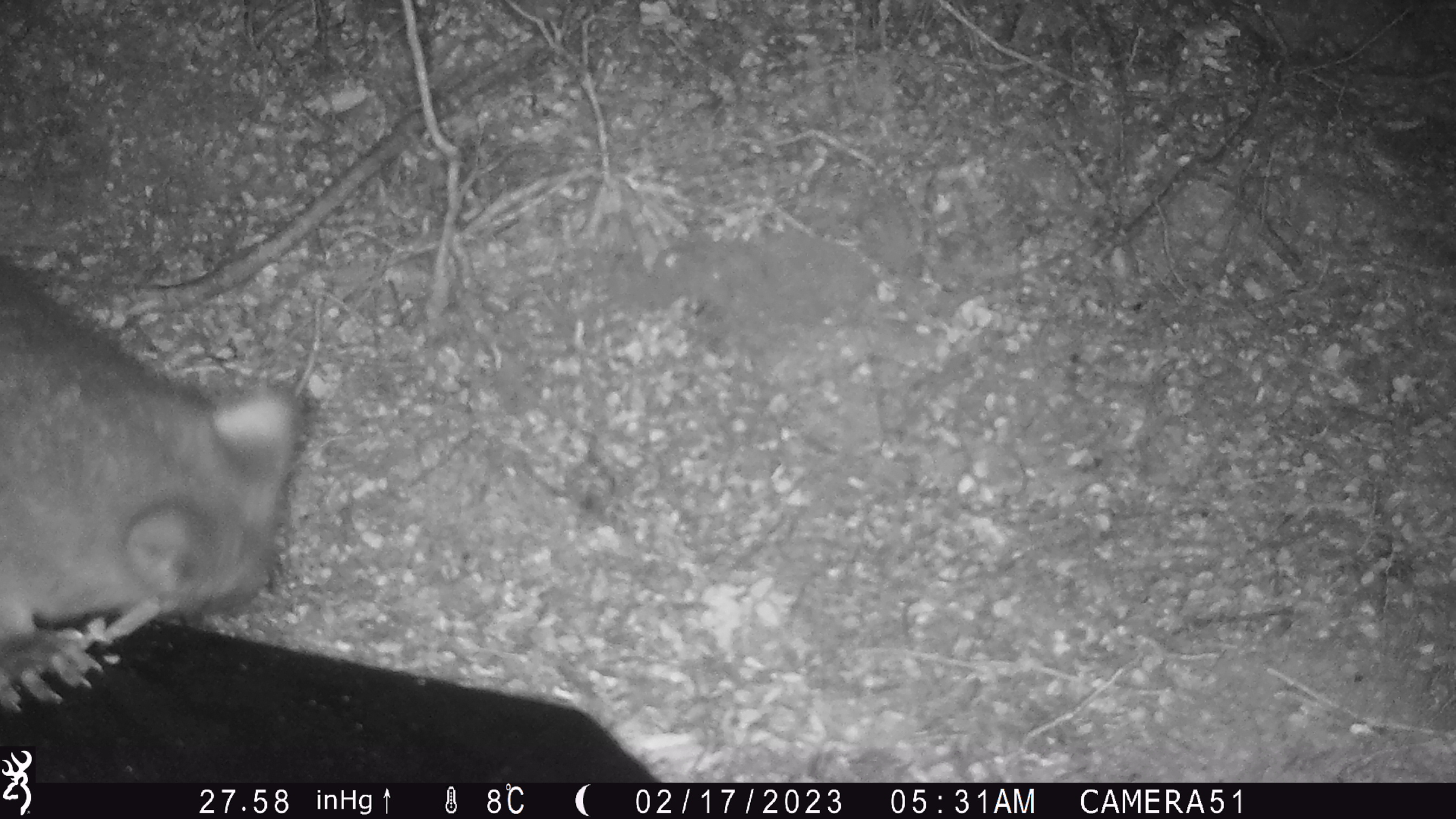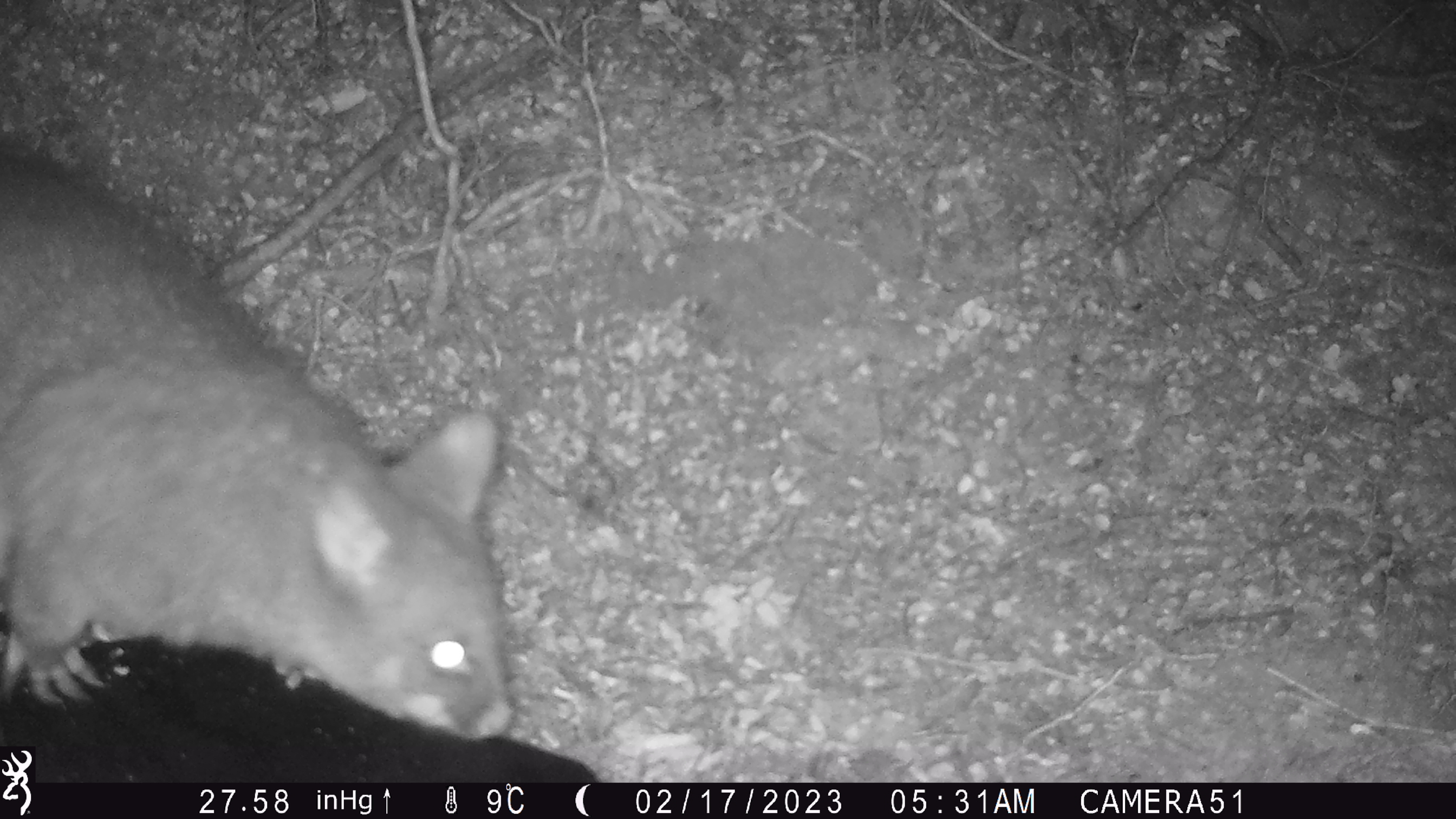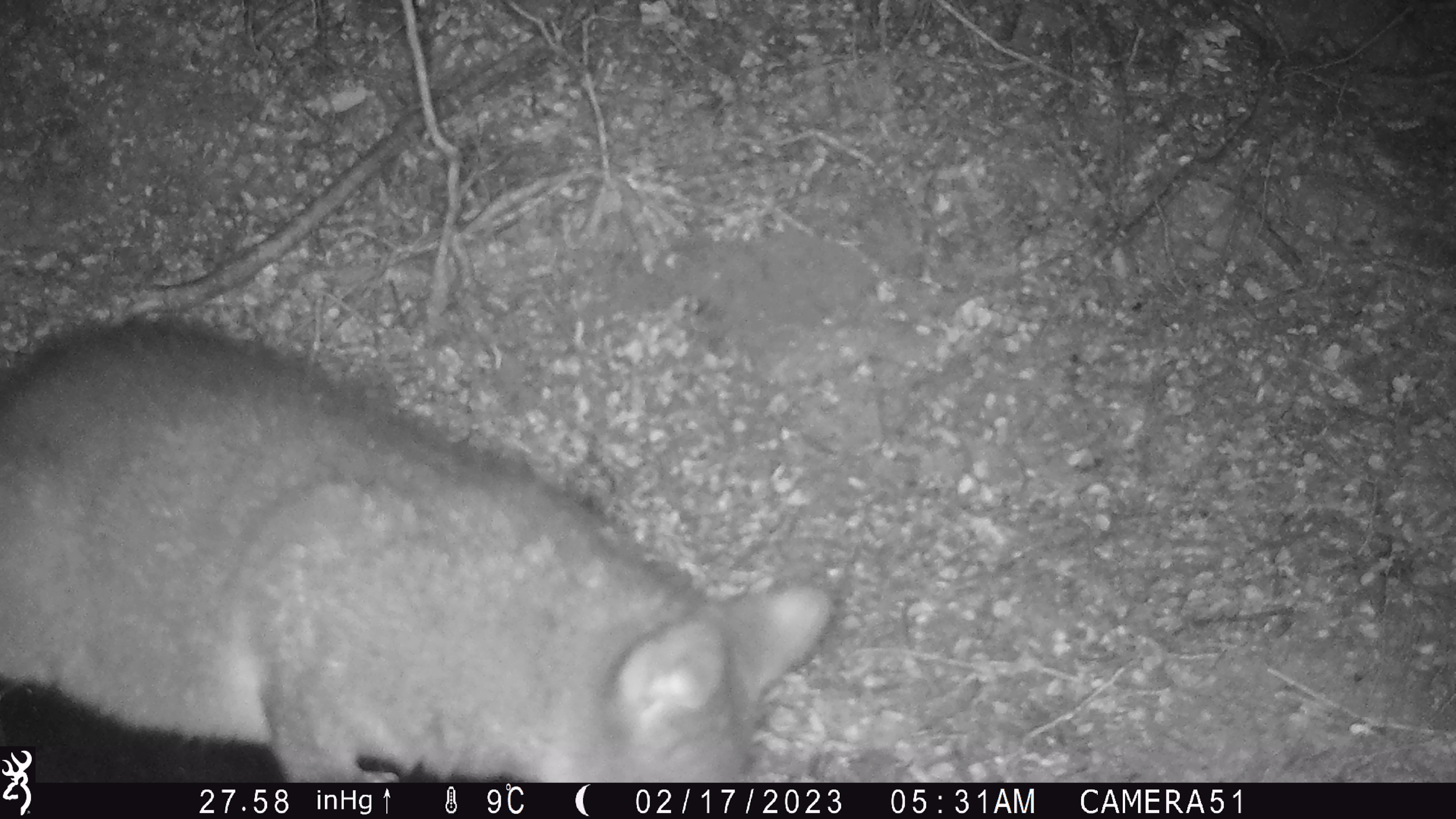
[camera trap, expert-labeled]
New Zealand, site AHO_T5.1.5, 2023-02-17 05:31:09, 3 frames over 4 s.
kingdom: Animalia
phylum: Chordata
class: Mammalia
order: Carnivora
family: Mustelidae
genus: Mustela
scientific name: Mustela erminea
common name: stoat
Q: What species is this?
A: Stoat (Mustela erminea).